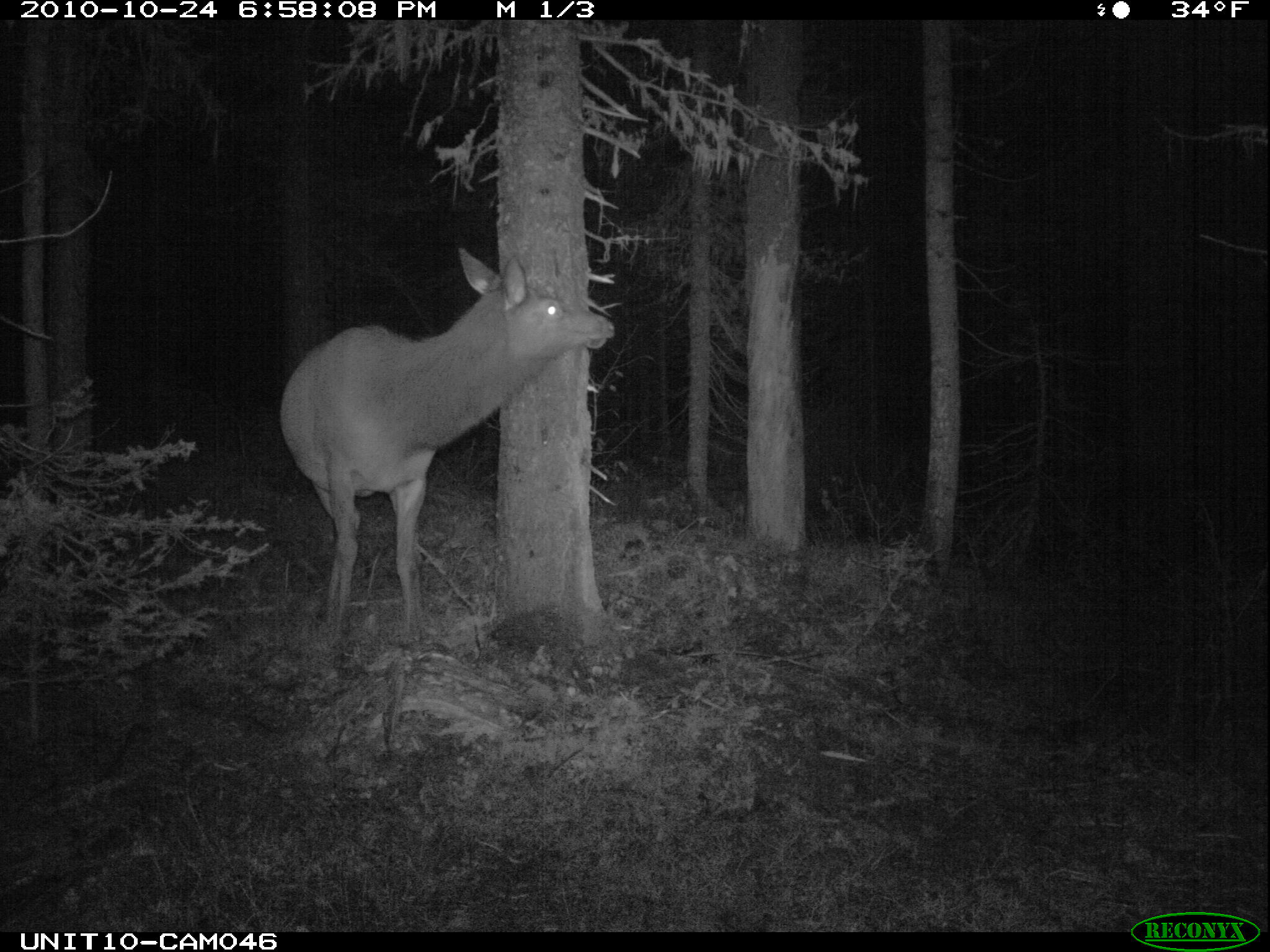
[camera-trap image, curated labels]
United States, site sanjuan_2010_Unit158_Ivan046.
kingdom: Animalia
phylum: Chordata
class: Mammalia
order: Artiodactyla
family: Cervidae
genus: Cervus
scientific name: Cervus elaphus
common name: red deer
Cervus elaphus (red deer).